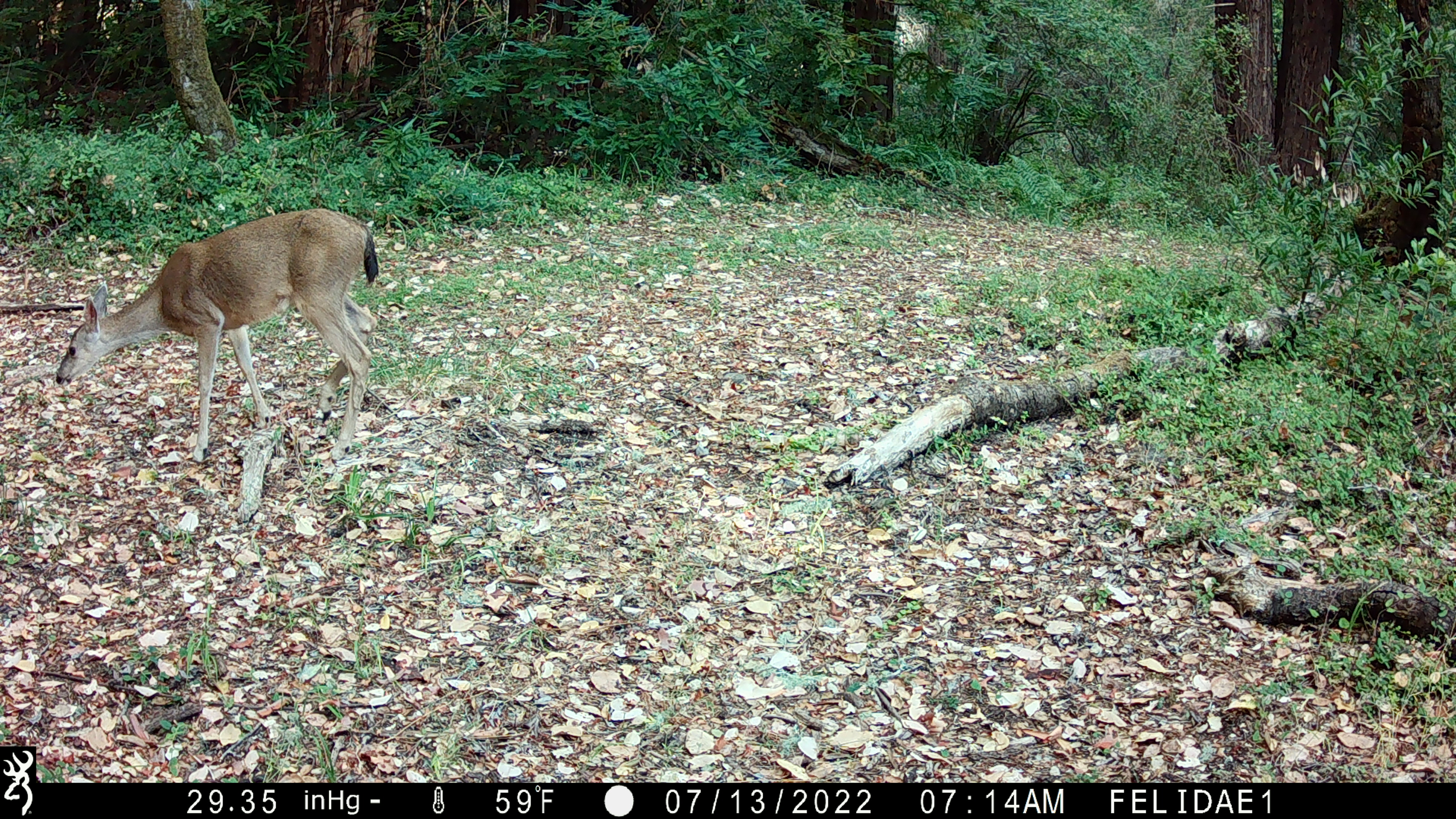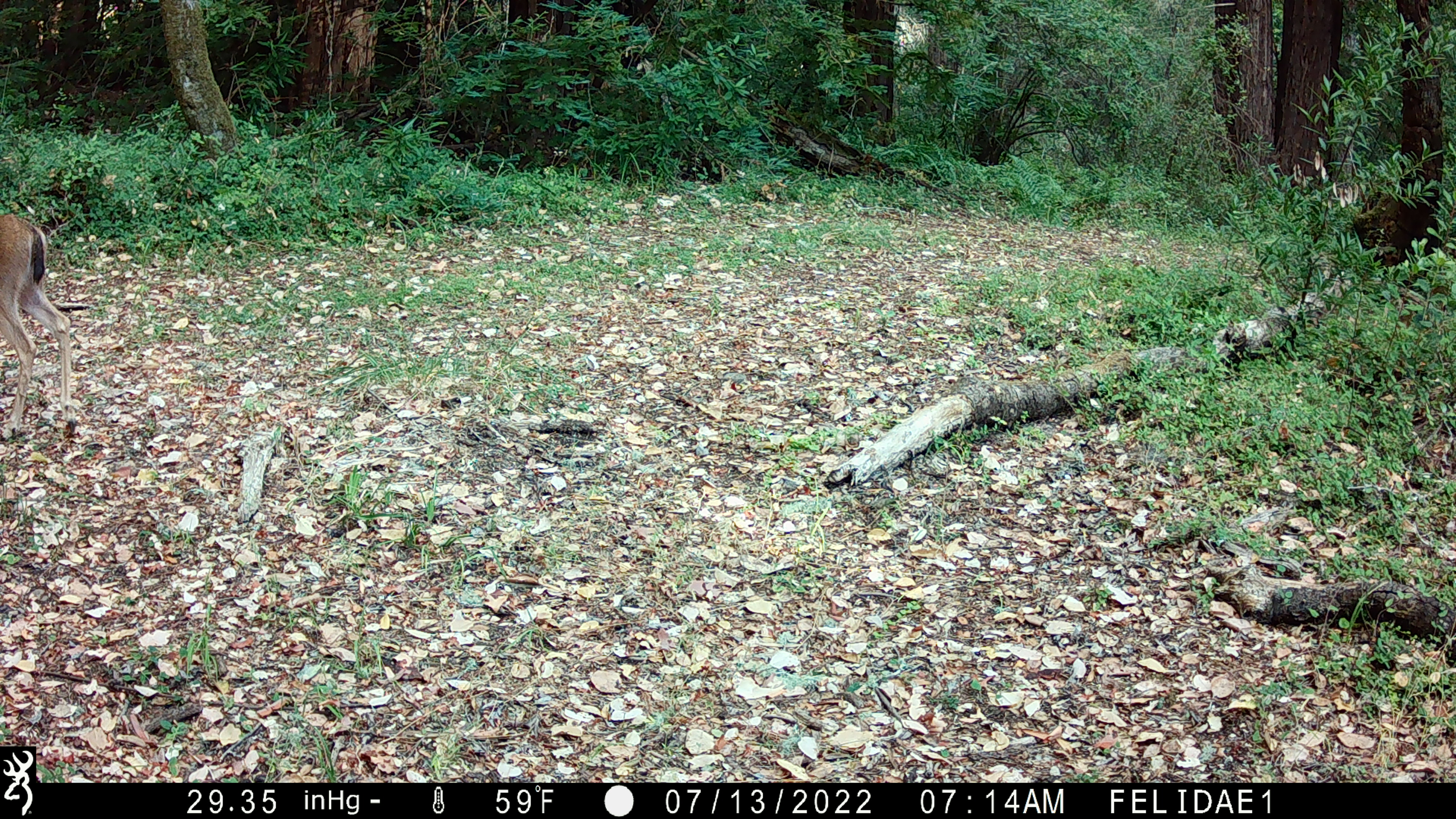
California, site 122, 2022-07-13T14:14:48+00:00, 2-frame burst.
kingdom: Animalia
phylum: Chordata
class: Mammalia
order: Artiodactyla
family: Cervidae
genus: Odocoileus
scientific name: Odocoileus hemionus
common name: mule deer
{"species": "mule deer (Odocoileus hemionus)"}